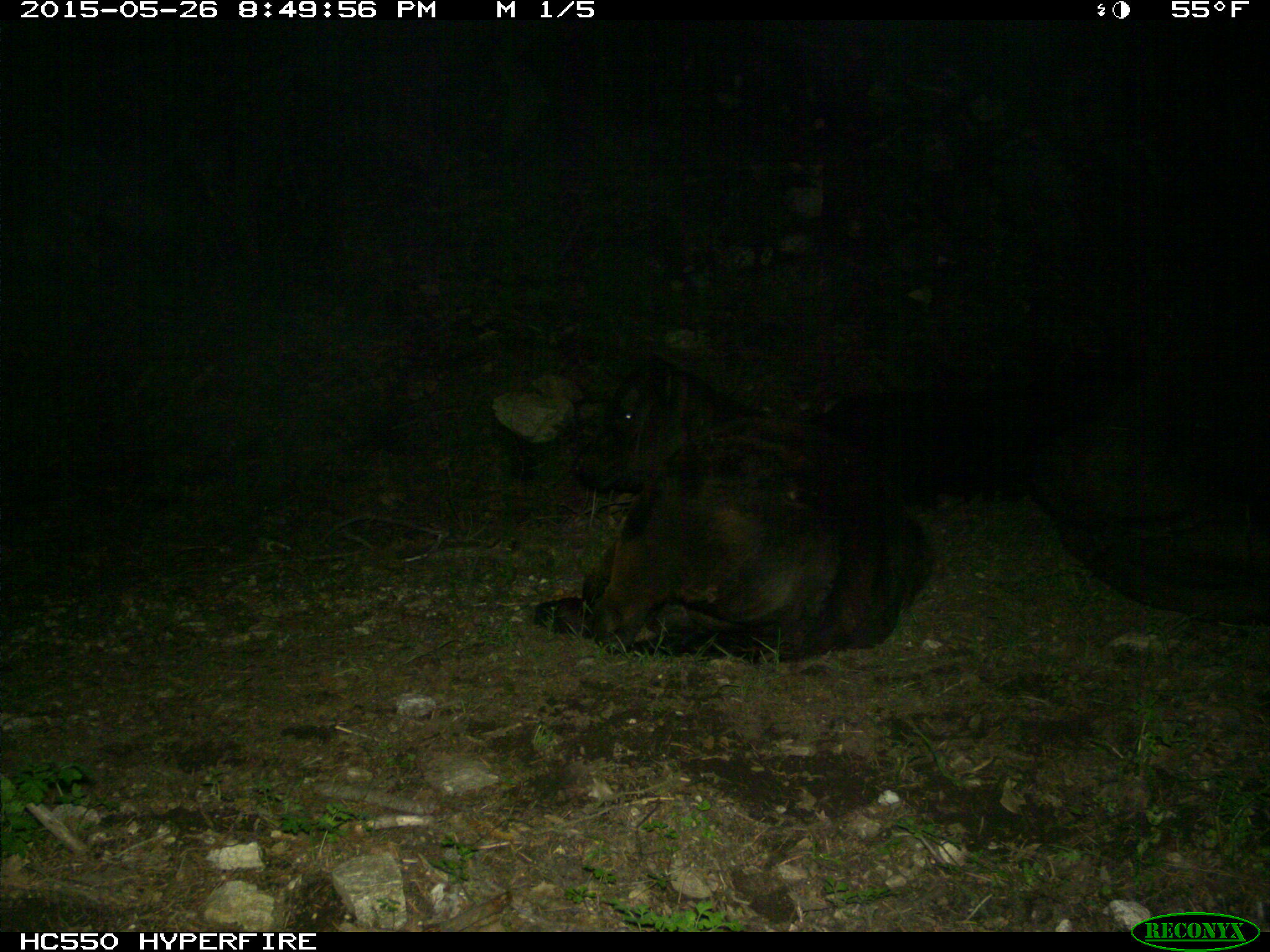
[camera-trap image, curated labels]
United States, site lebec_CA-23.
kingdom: Animalia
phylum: Chordata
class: Mammalia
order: Artiodactyla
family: Bovidae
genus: Bos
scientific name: Bos taurus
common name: domestic cow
Bos taurus (domestic cow).